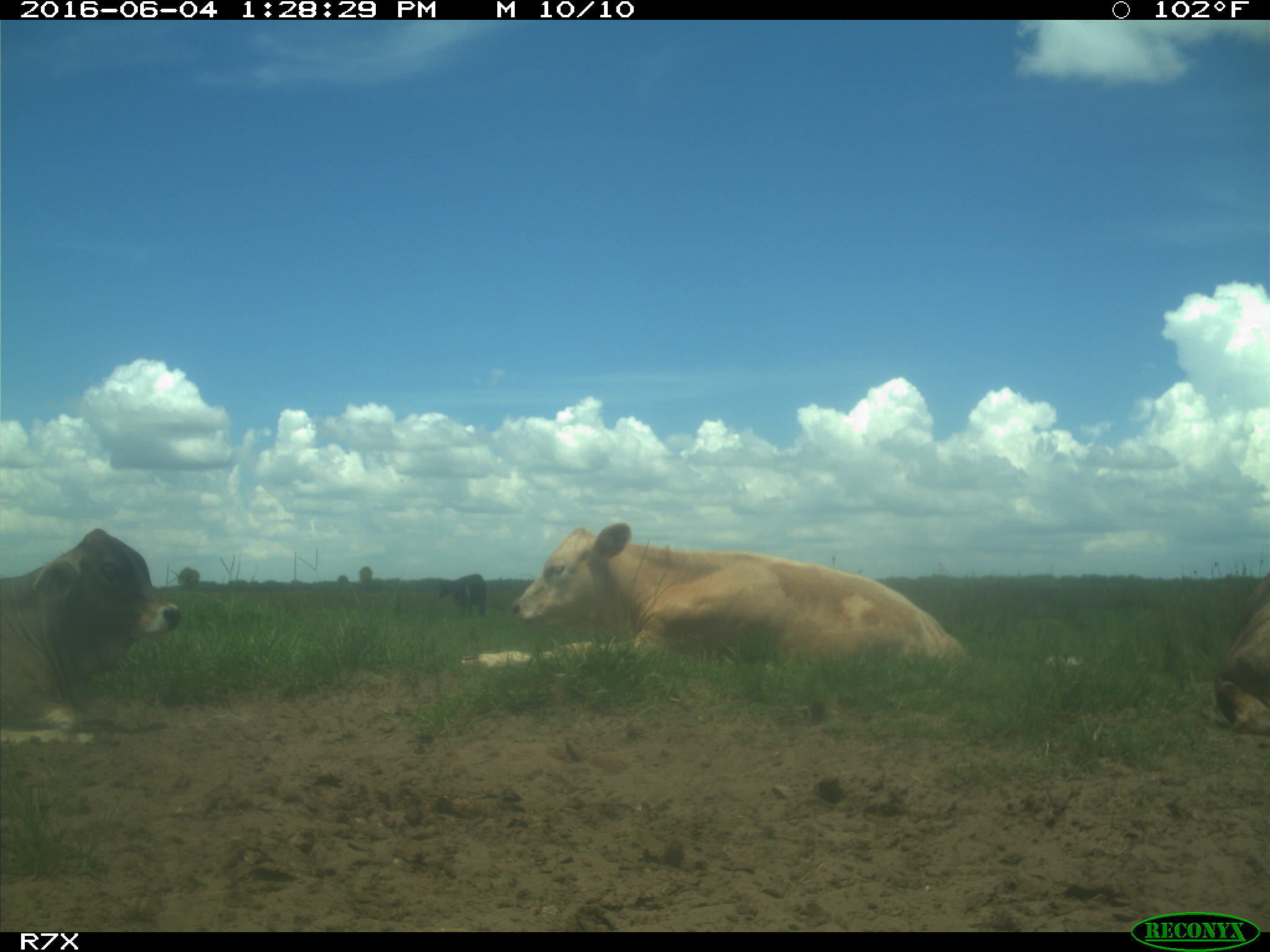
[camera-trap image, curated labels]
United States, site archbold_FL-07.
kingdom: Animalia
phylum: Chordata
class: Mammalia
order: Artiodactyla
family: Bovidae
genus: Bos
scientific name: Bos taurus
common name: domestic cow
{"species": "Bos taurus (domestic cow)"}